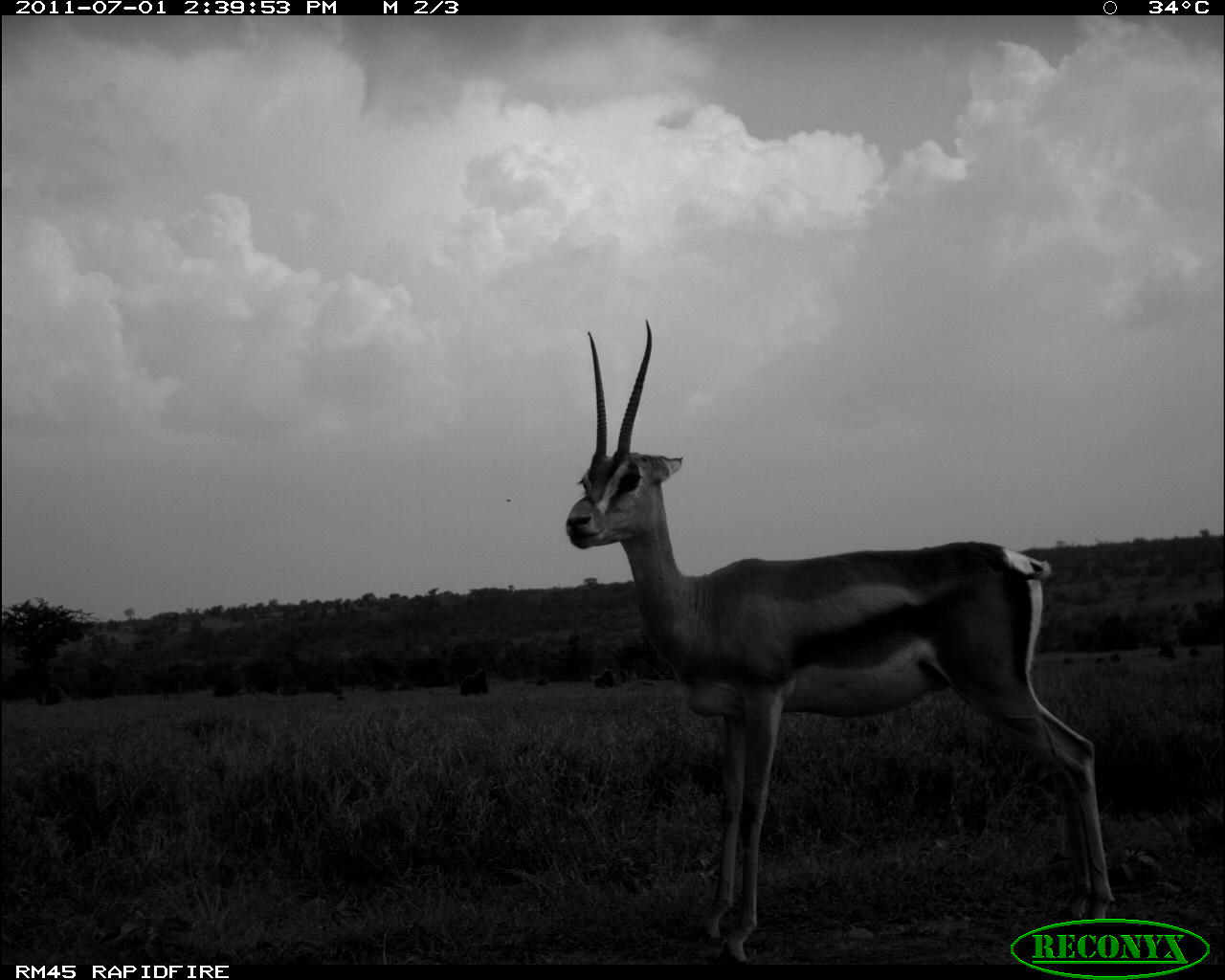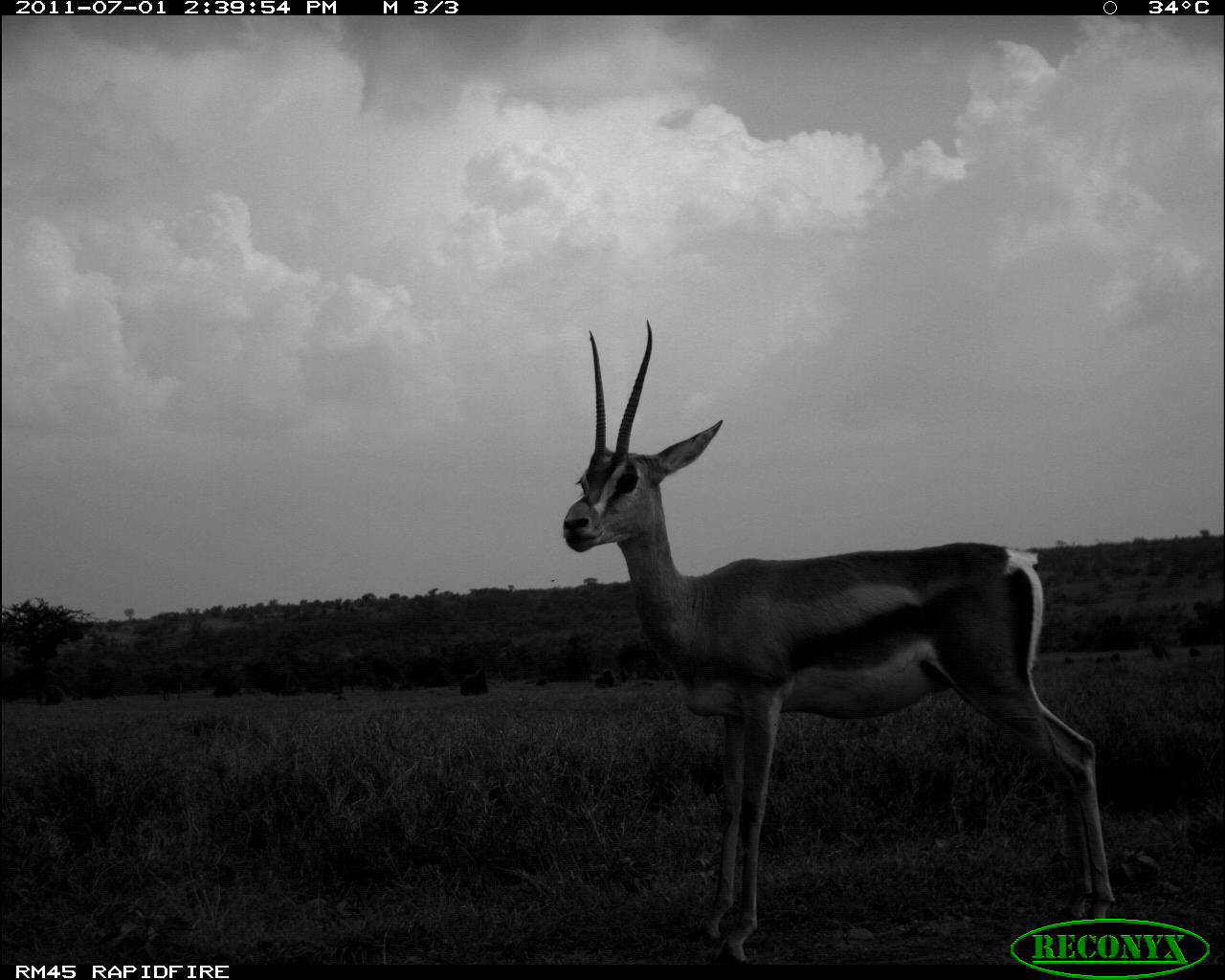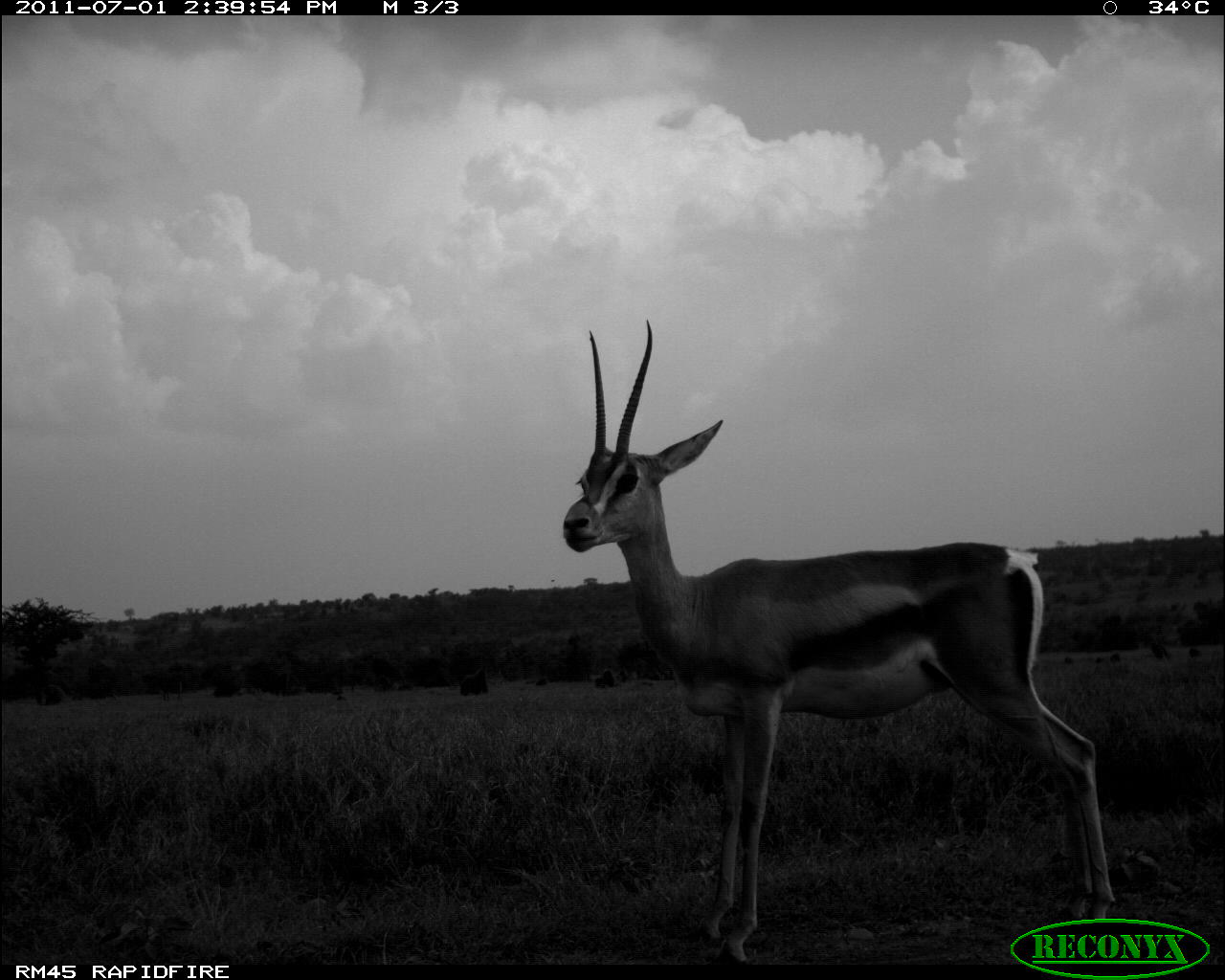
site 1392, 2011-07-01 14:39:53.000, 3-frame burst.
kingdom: Animalia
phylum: Chordata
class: Mammalia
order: Primates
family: Cercopithecidae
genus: Papio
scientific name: Papio anubis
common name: olive baboon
Papio anubis (olive baboon), count 8.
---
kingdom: Animalia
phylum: Chordata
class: Mammalia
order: Artiodactyla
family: Bovidae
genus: Nanger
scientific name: Nanger granti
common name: grant's gazelle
Nanger granti (grant's gazelle), count 1.